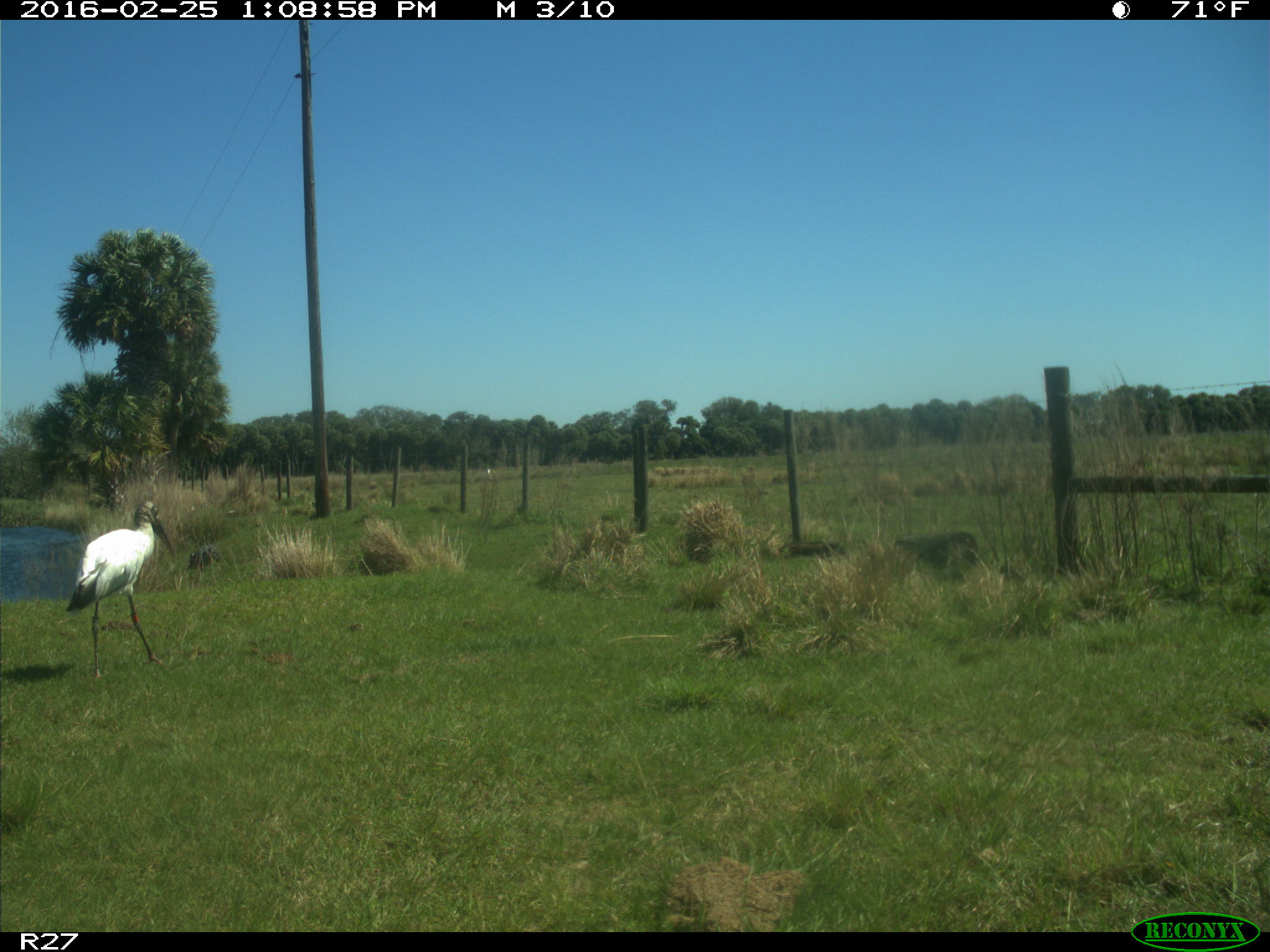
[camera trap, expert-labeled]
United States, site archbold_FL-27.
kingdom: Animalia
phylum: Chordata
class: Aves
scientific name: Aves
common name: birds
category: unidentified bird